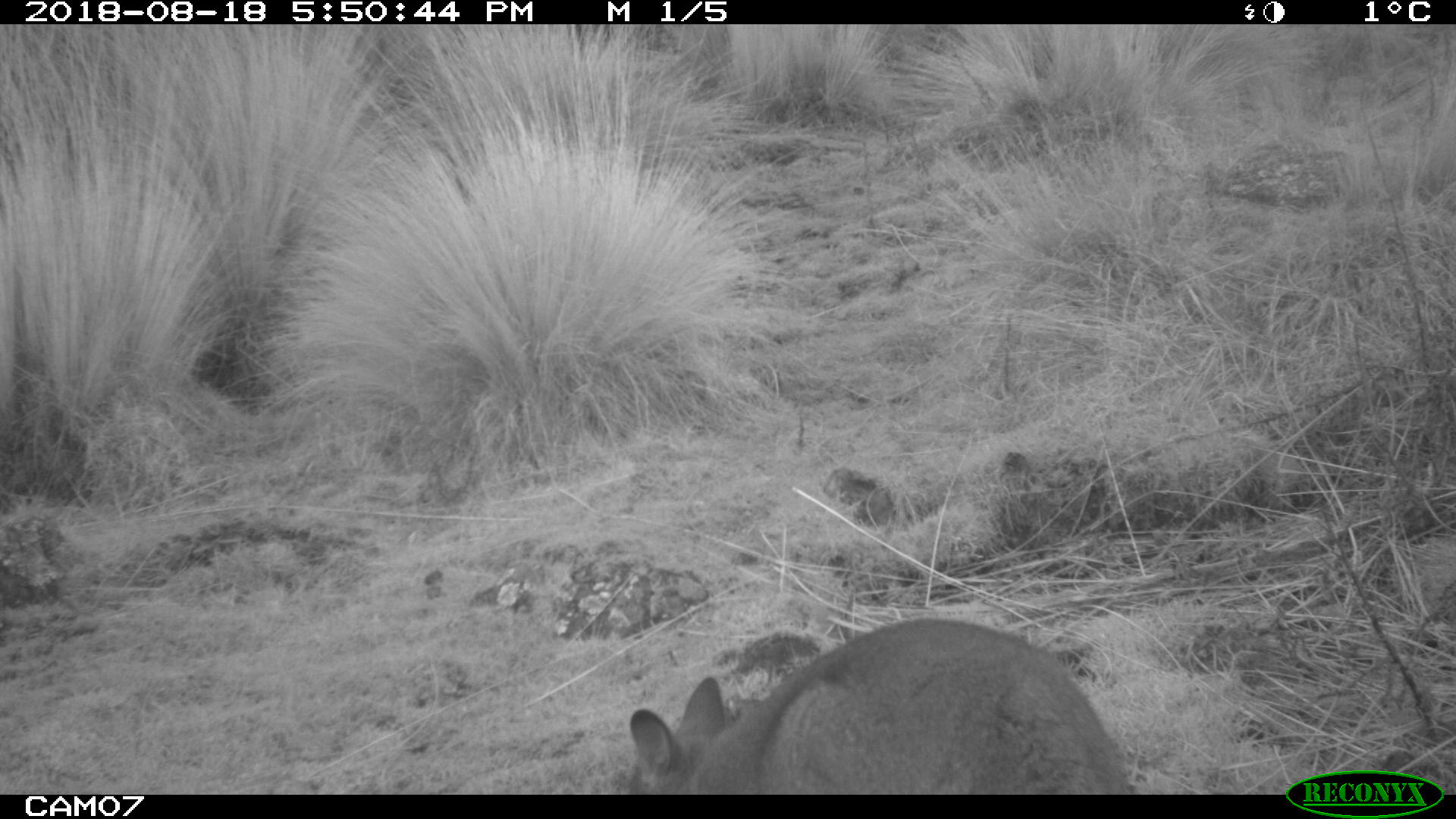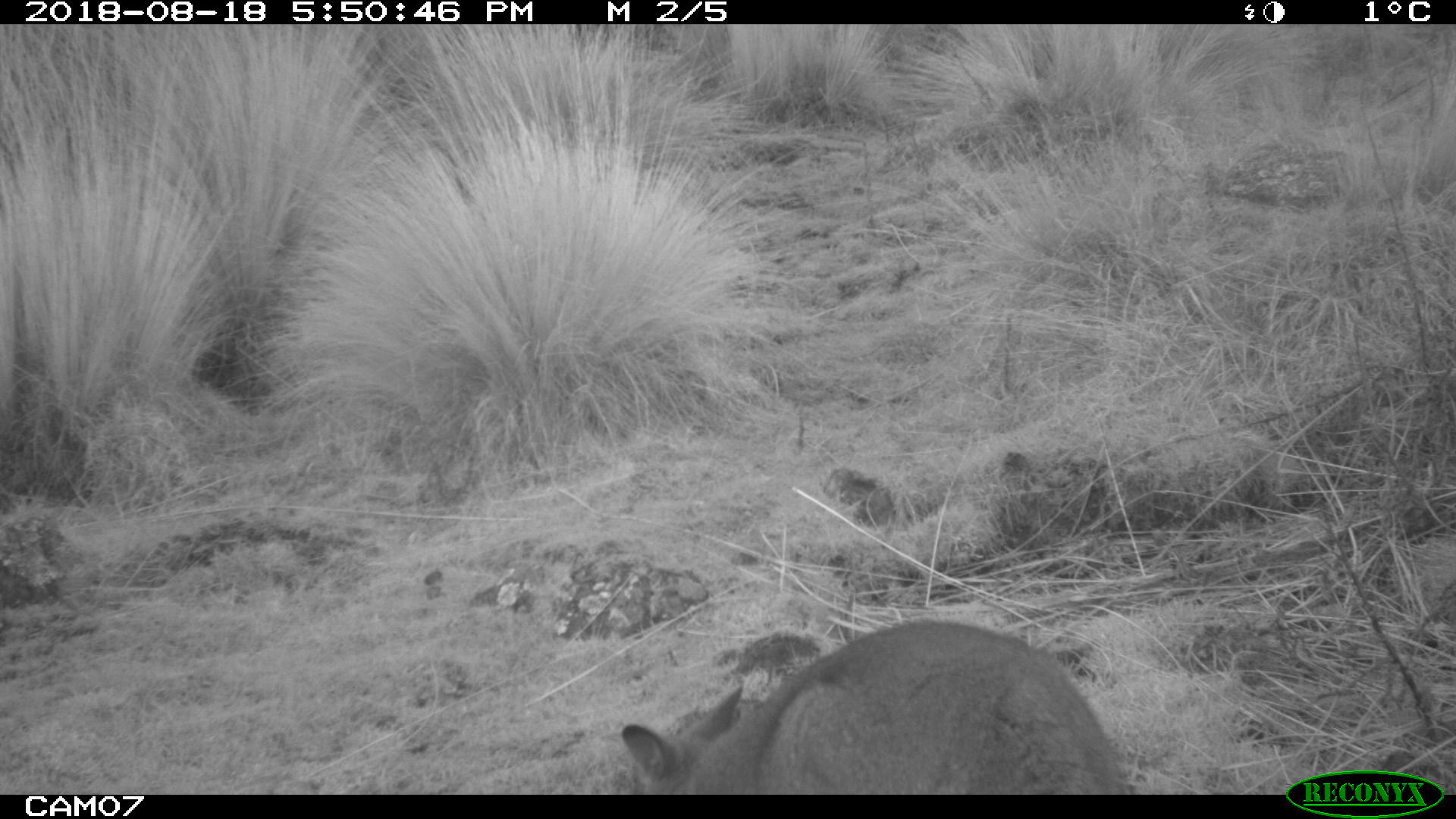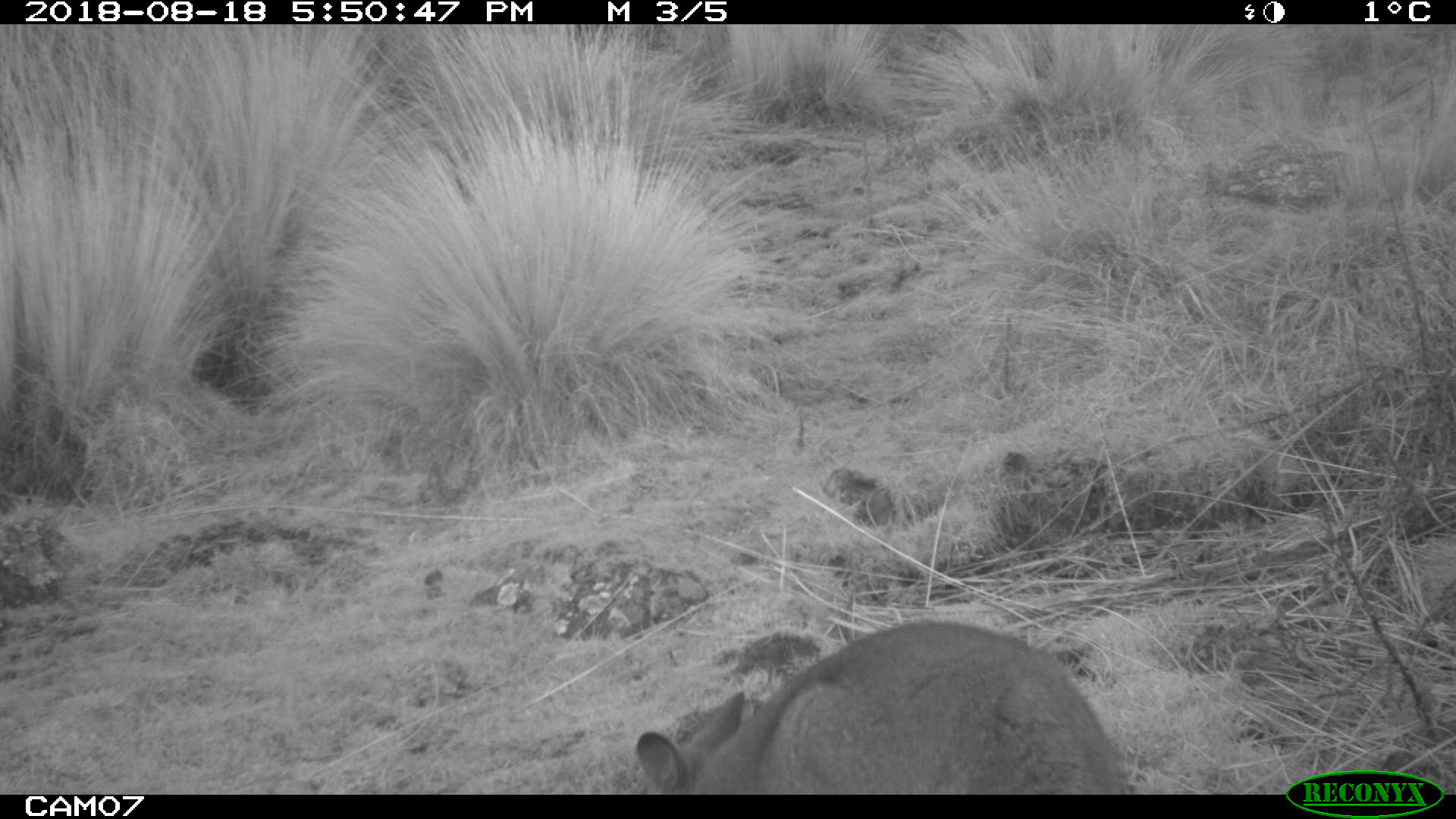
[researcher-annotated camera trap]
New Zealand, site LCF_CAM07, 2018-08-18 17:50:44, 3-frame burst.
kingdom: Animalia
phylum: Chordata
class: Mammalia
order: Diprotodontia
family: Macropodidae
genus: Notamacropus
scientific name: Notamacropus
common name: wallaby